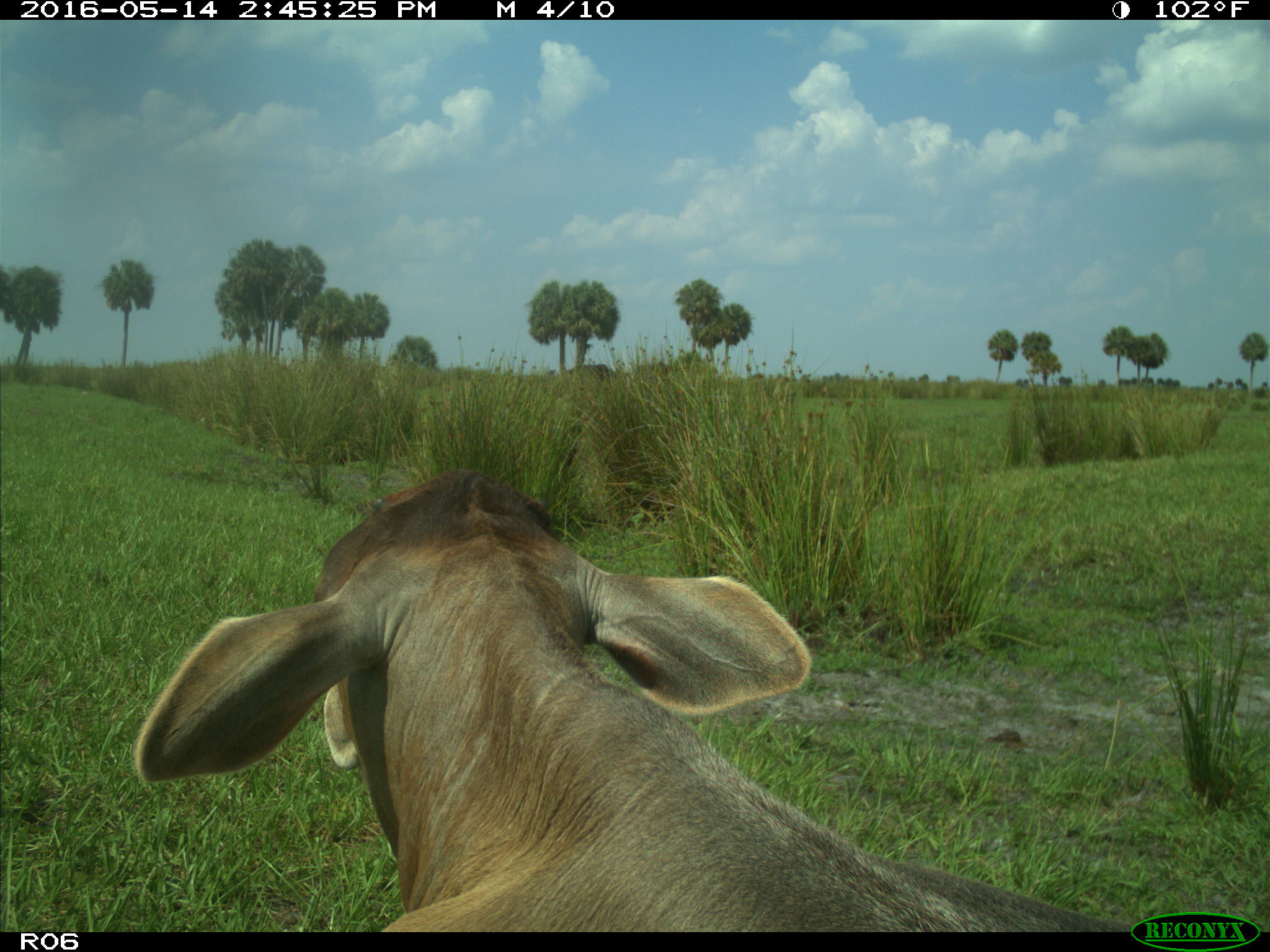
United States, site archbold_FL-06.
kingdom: Animalia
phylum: Chordata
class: Mammalia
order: Artiodactyla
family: Bovidae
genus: Bos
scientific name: Bos taurus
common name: domestic cow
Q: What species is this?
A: Bos taurus (domestic cow).